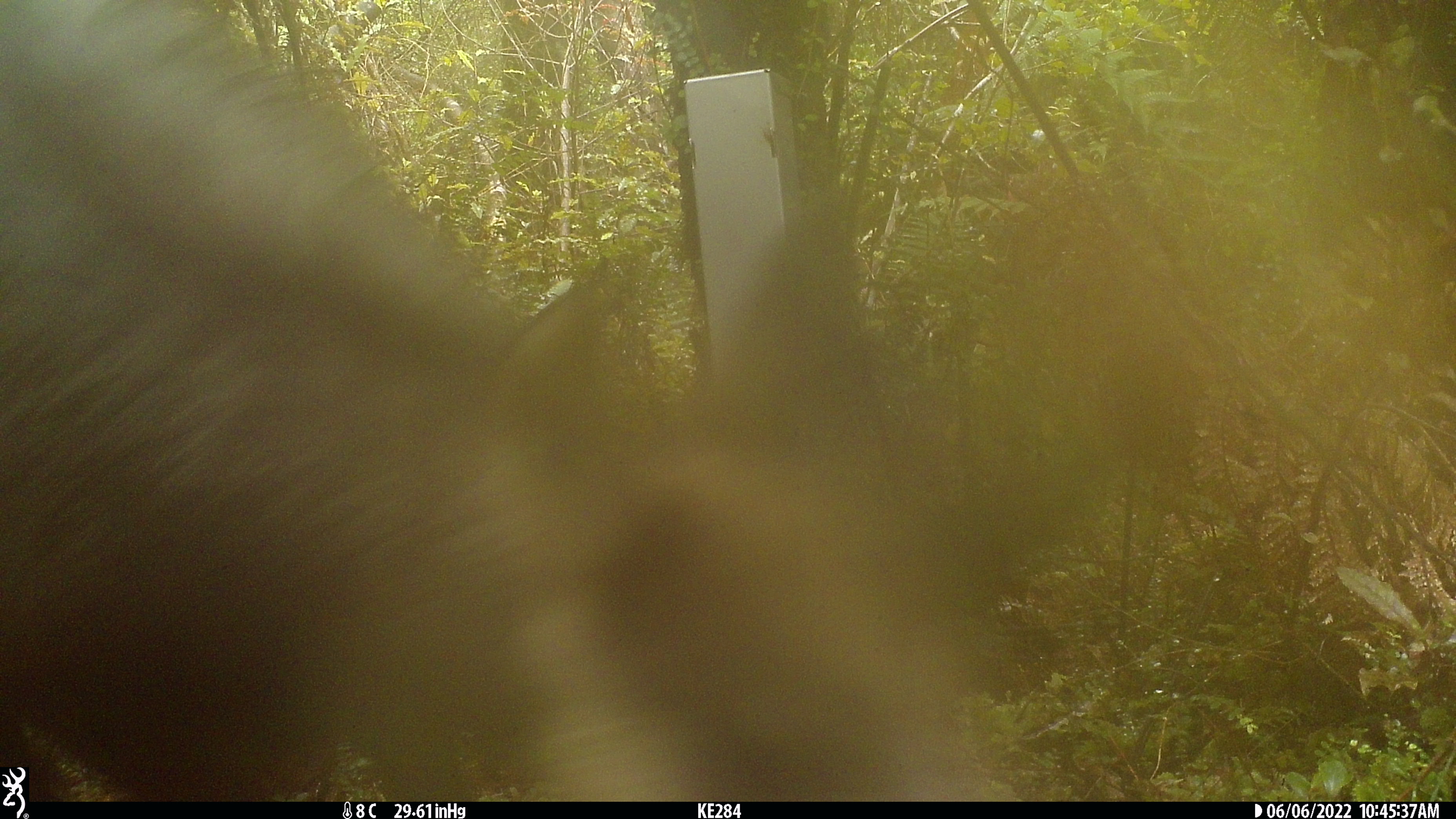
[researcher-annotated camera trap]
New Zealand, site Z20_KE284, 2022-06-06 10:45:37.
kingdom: Animalia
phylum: Chordata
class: Mammalia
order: Artiodactyla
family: Bovidae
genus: Rupicapra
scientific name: Rupicapra rupicapra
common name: alpine chamois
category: chamois